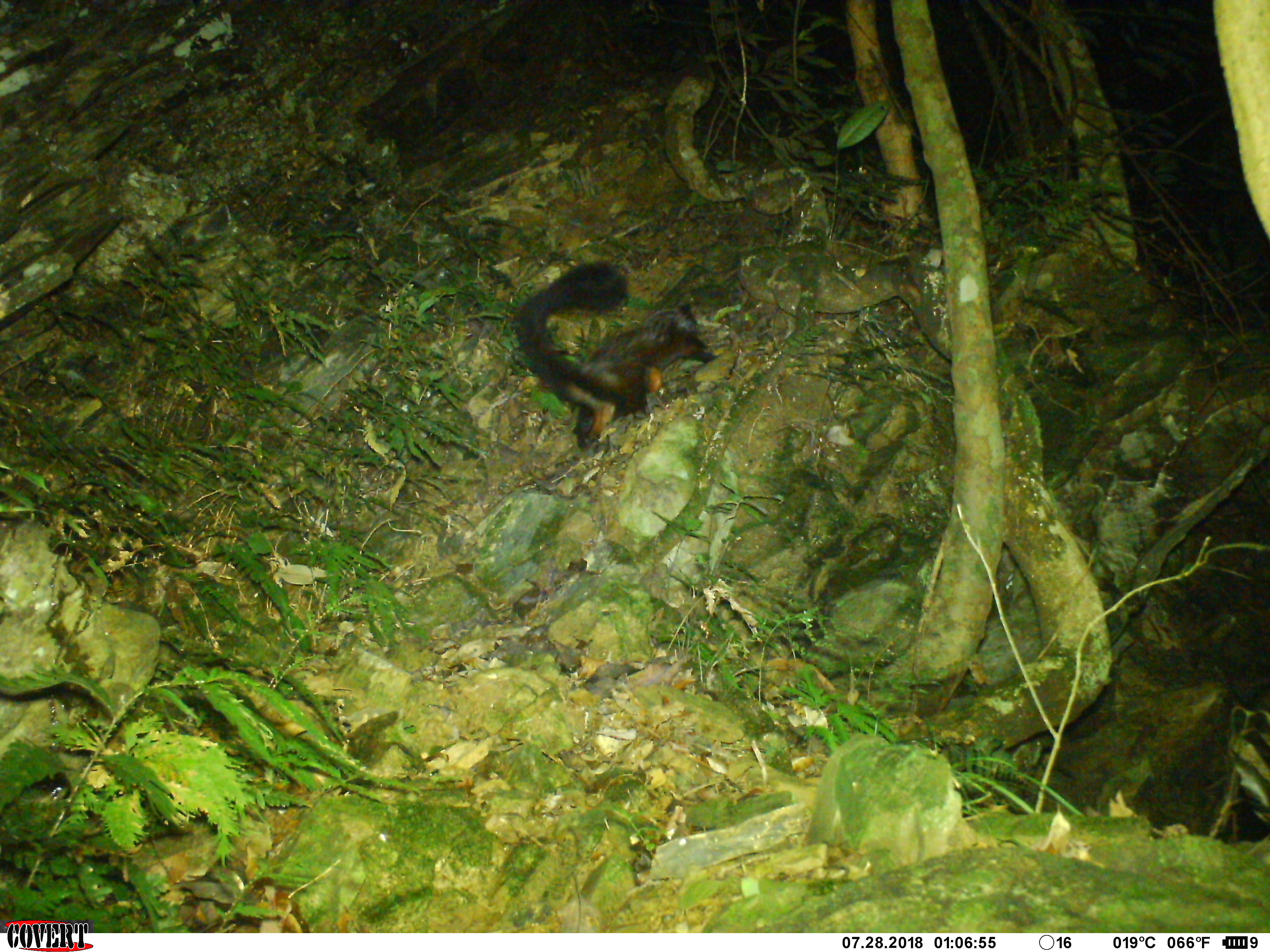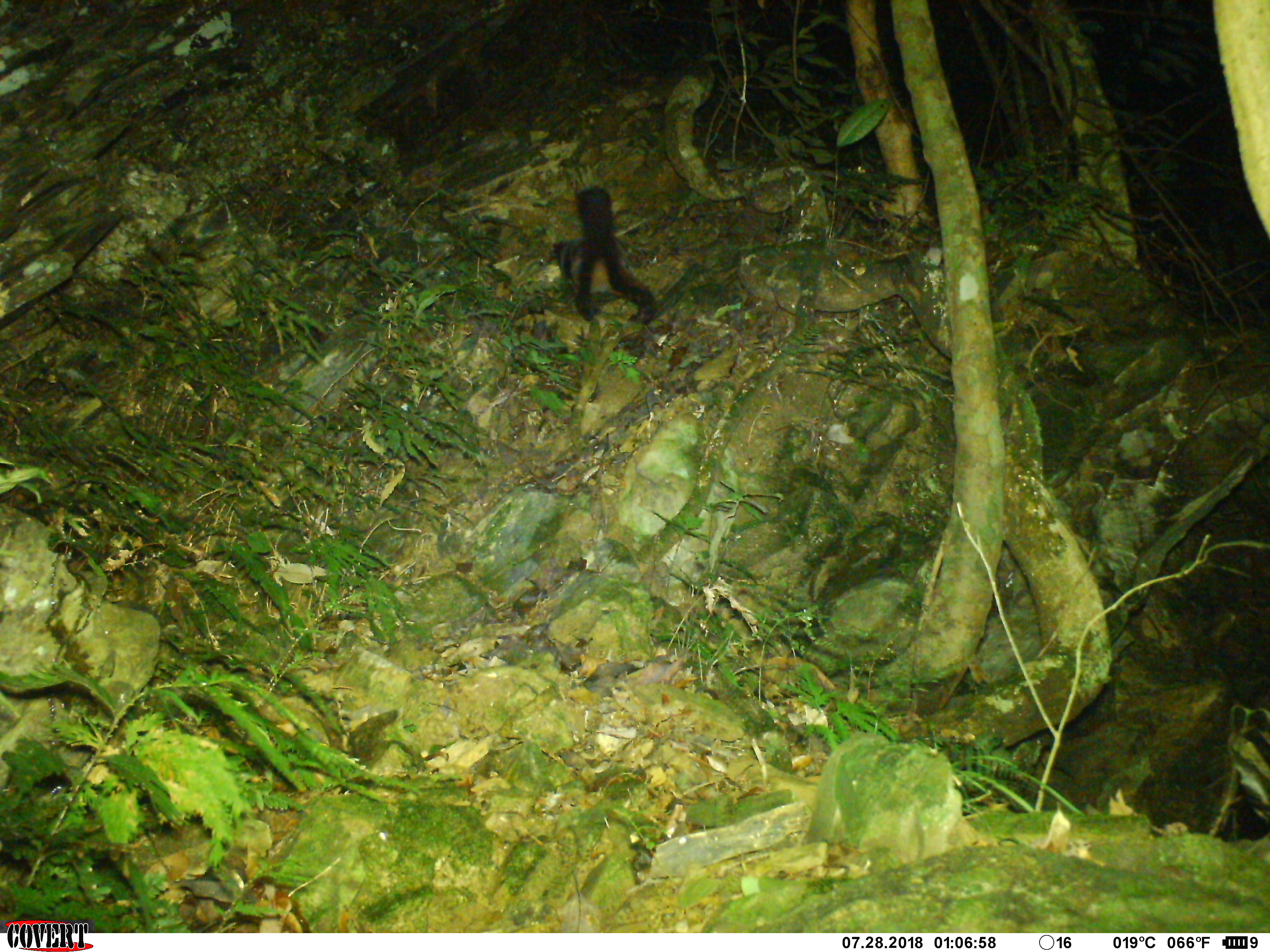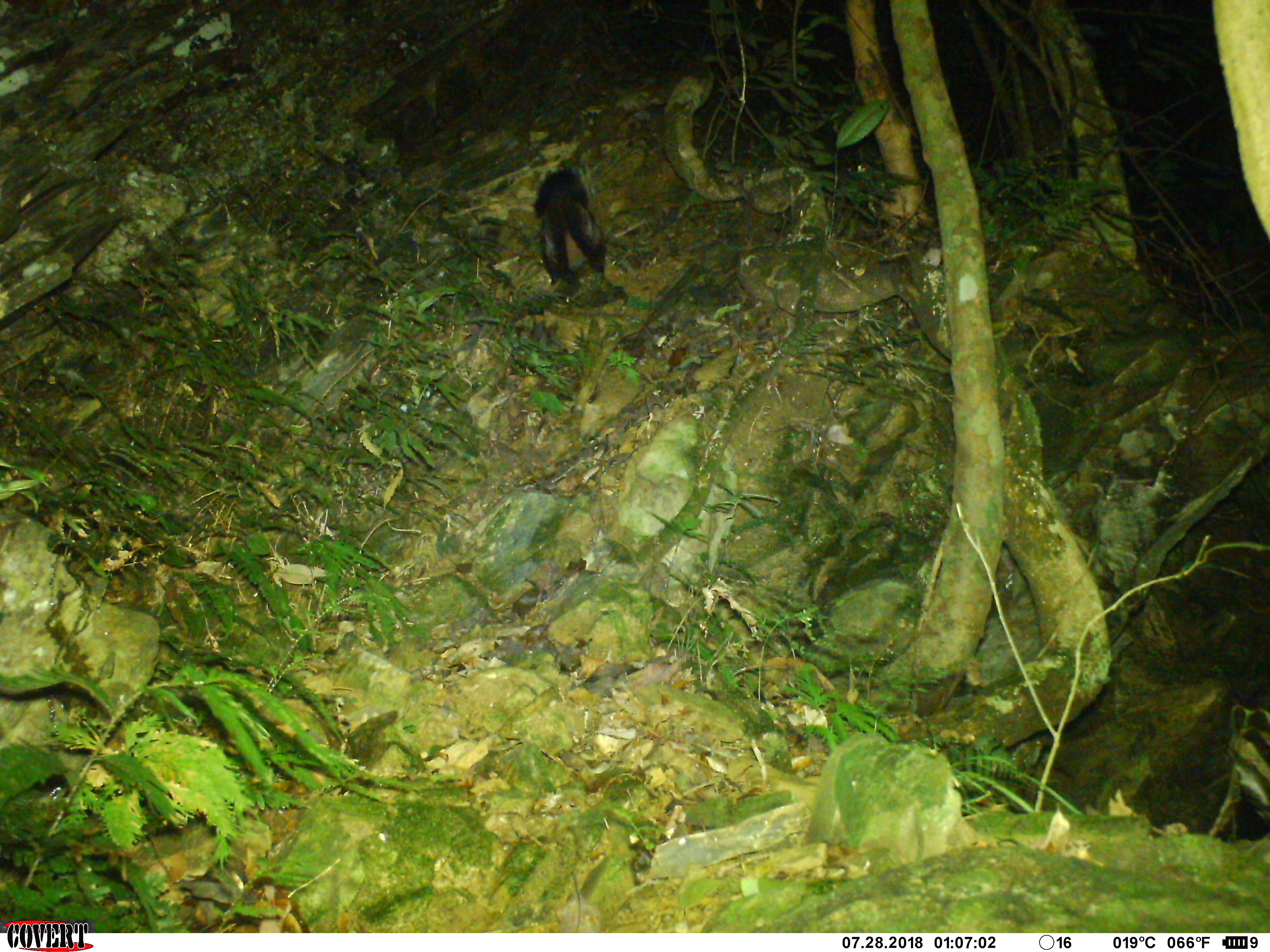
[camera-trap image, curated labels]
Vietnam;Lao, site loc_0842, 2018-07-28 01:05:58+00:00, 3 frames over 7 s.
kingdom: Animalia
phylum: Chordata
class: Mammalia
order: Rodentia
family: Sciuridae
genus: Petaurista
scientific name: Petaurista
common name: giant flying squirrel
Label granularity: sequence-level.